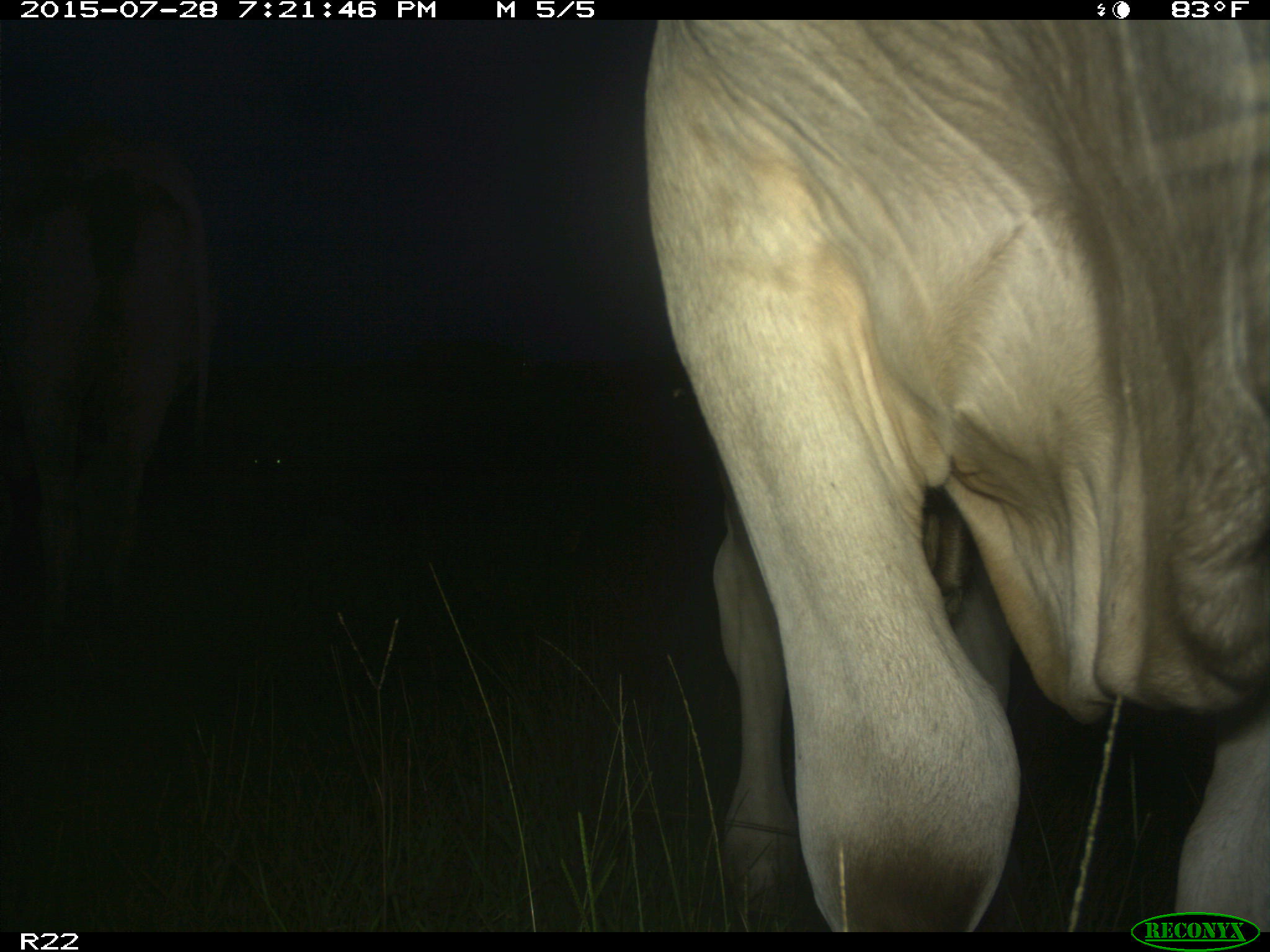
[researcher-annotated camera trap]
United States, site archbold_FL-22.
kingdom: Animalia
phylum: Chordata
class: Mammalia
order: Artiodactyla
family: Bovidae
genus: Bos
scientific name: Bos taurus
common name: domestic cow